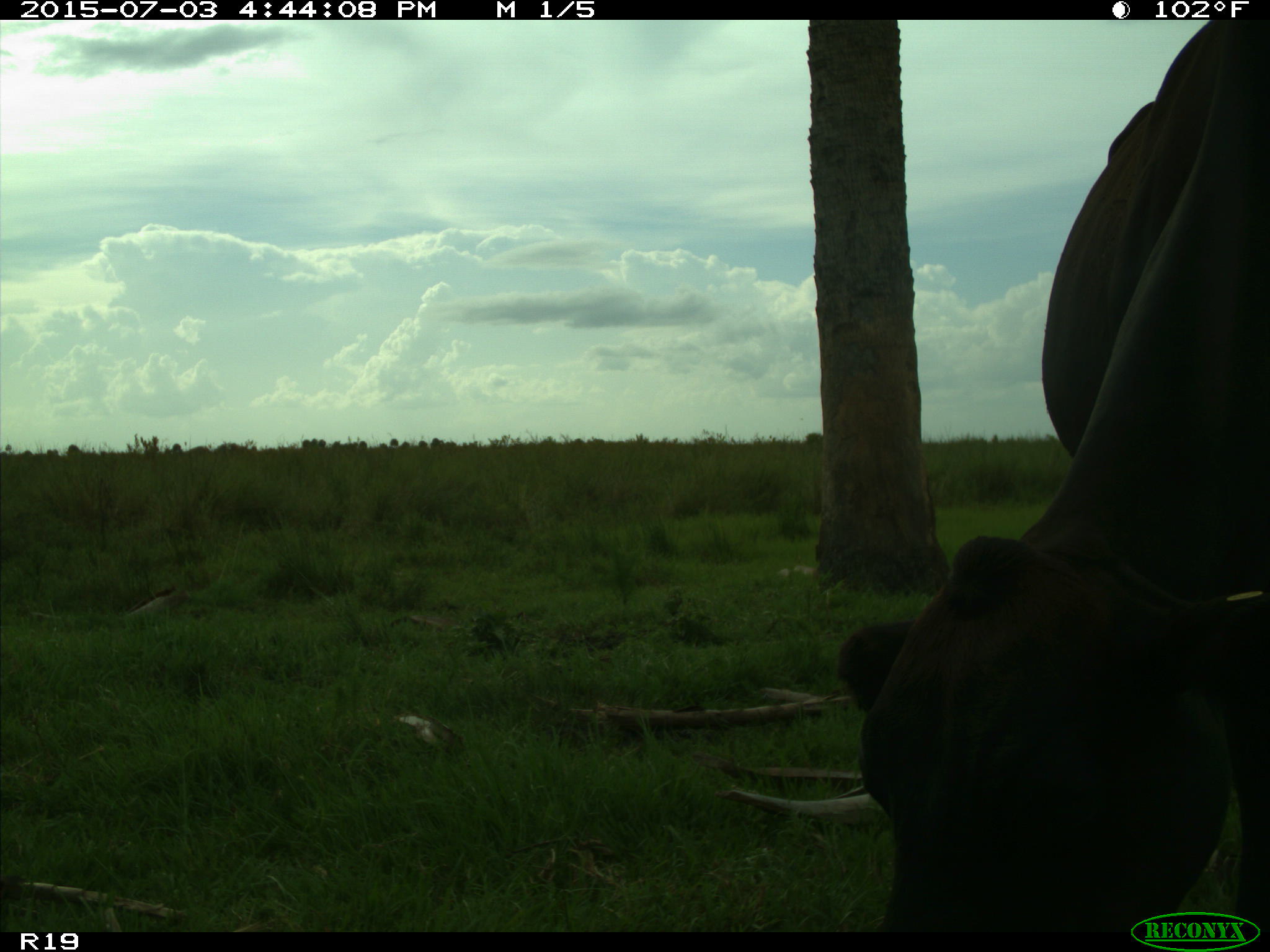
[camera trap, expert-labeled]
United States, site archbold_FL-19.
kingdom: Animalia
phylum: Chordata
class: Mammalia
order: Artiodactyla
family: Bovidae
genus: Bos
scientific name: Bos taurus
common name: domestic cow